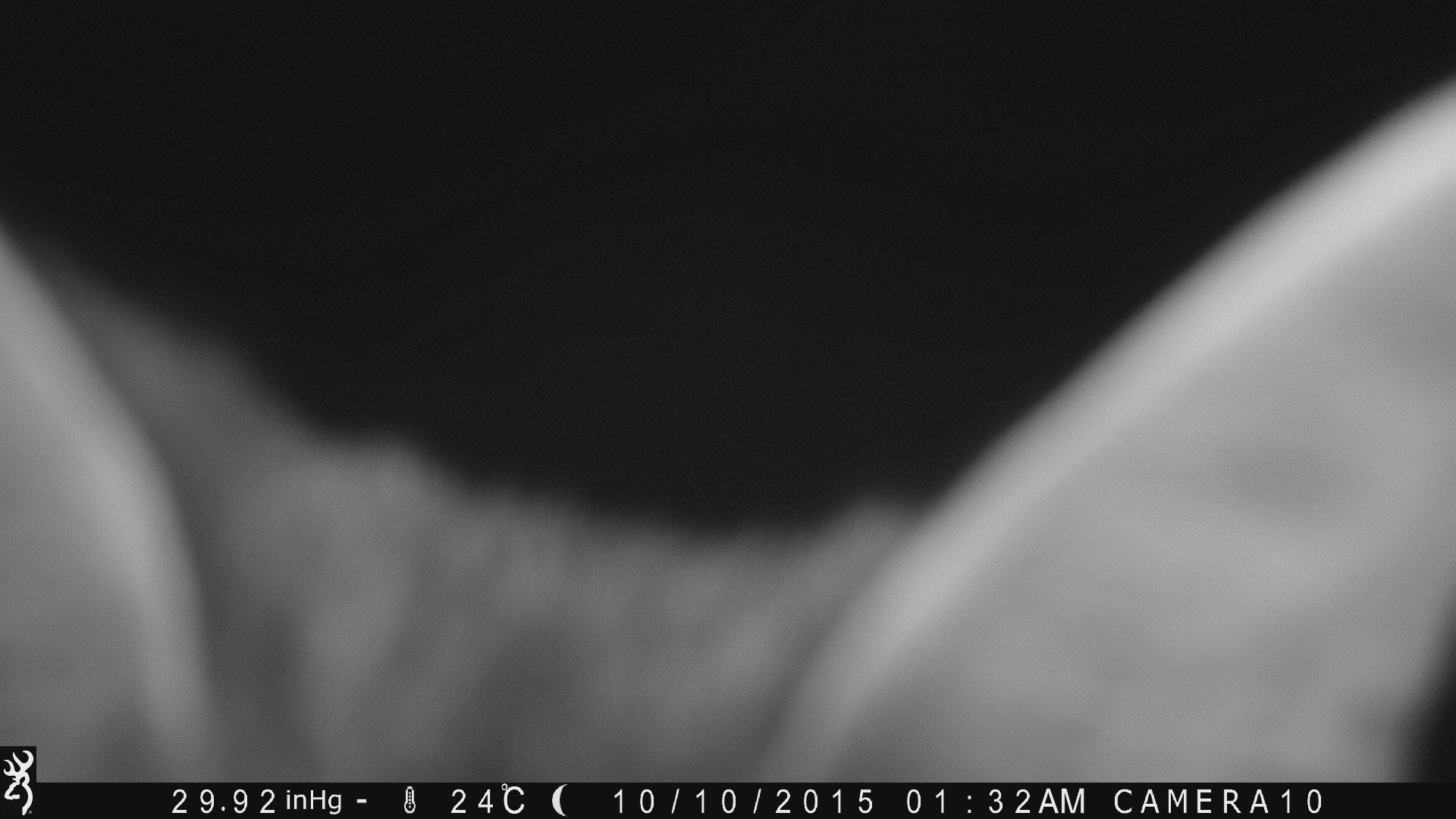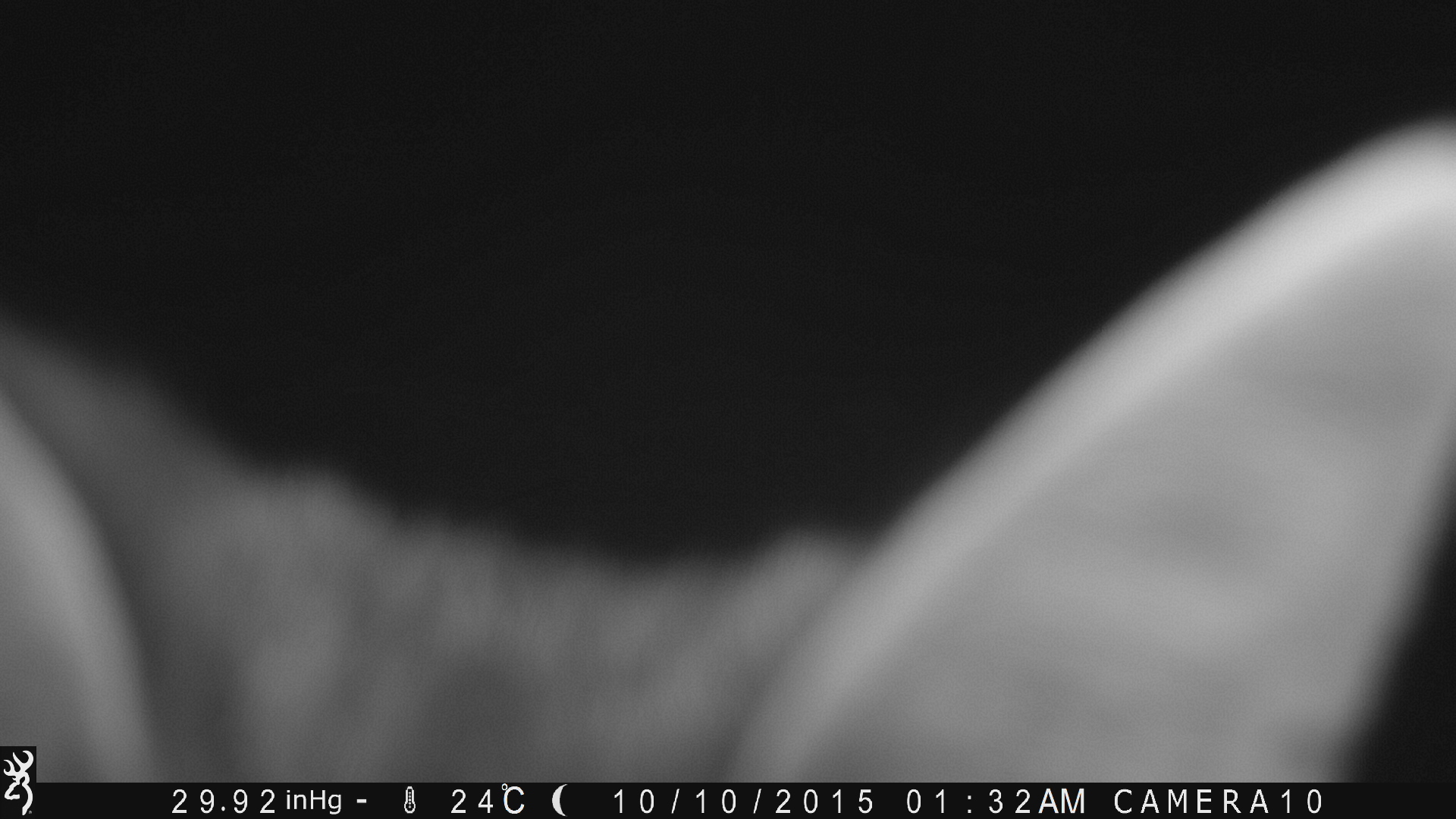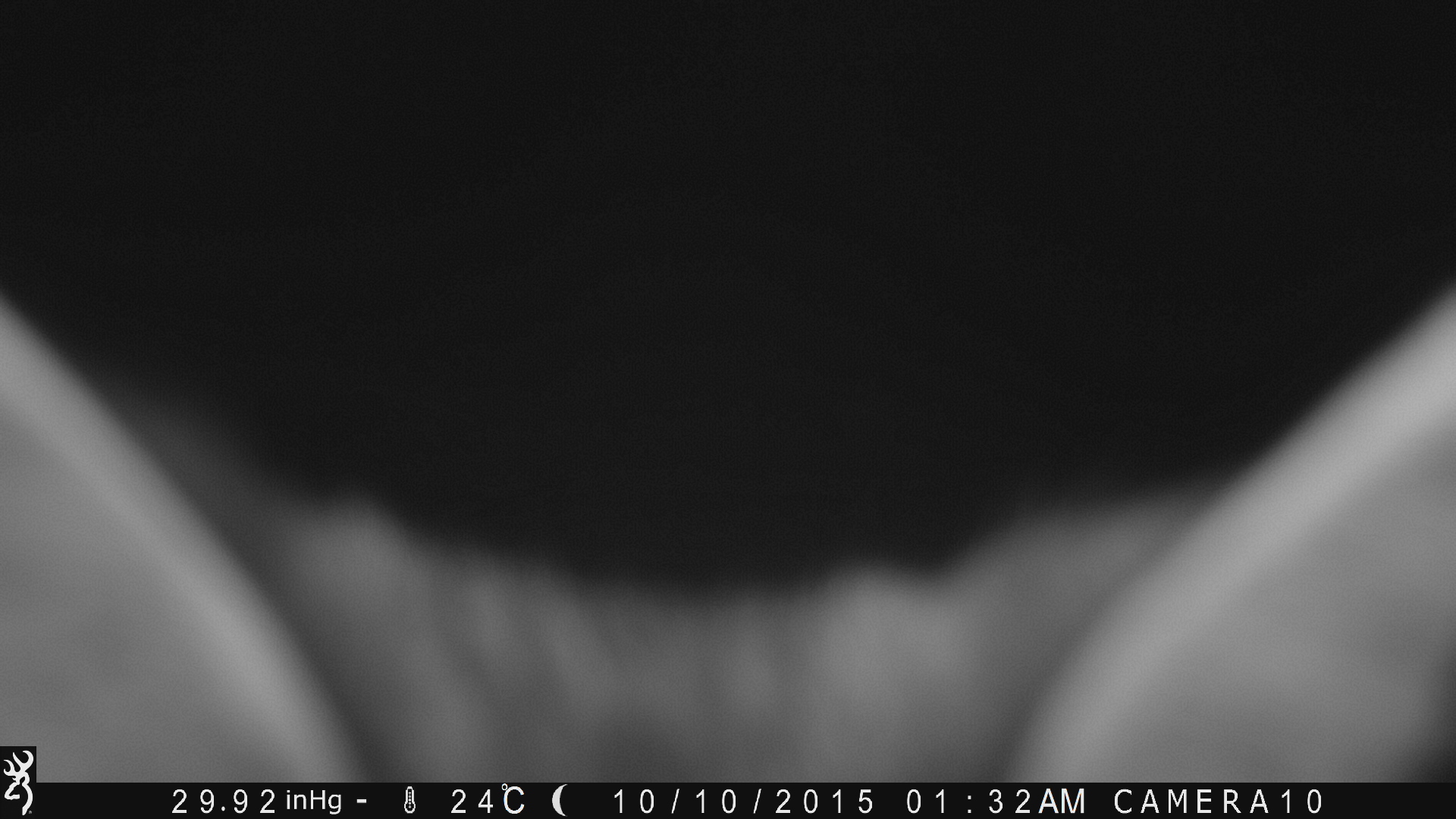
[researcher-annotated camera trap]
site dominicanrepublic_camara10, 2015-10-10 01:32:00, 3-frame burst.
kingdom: Animalia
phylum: Chordata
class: Mammalia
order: Carnivora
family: Felidae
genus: Felis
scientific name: Felis catus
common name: cat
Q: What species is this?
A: Cat (Felis catus).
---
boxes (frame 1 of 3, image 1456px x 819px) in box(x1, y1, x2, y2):
cat: box(0, 96, 1456, 785)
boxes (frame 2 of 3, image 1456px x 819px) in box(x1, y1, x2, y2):
cat: box(0, 148, 1456, 783)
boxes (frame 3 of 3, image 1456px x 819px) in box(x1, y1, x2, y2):
cat: box(0, 256, 1456, 785)